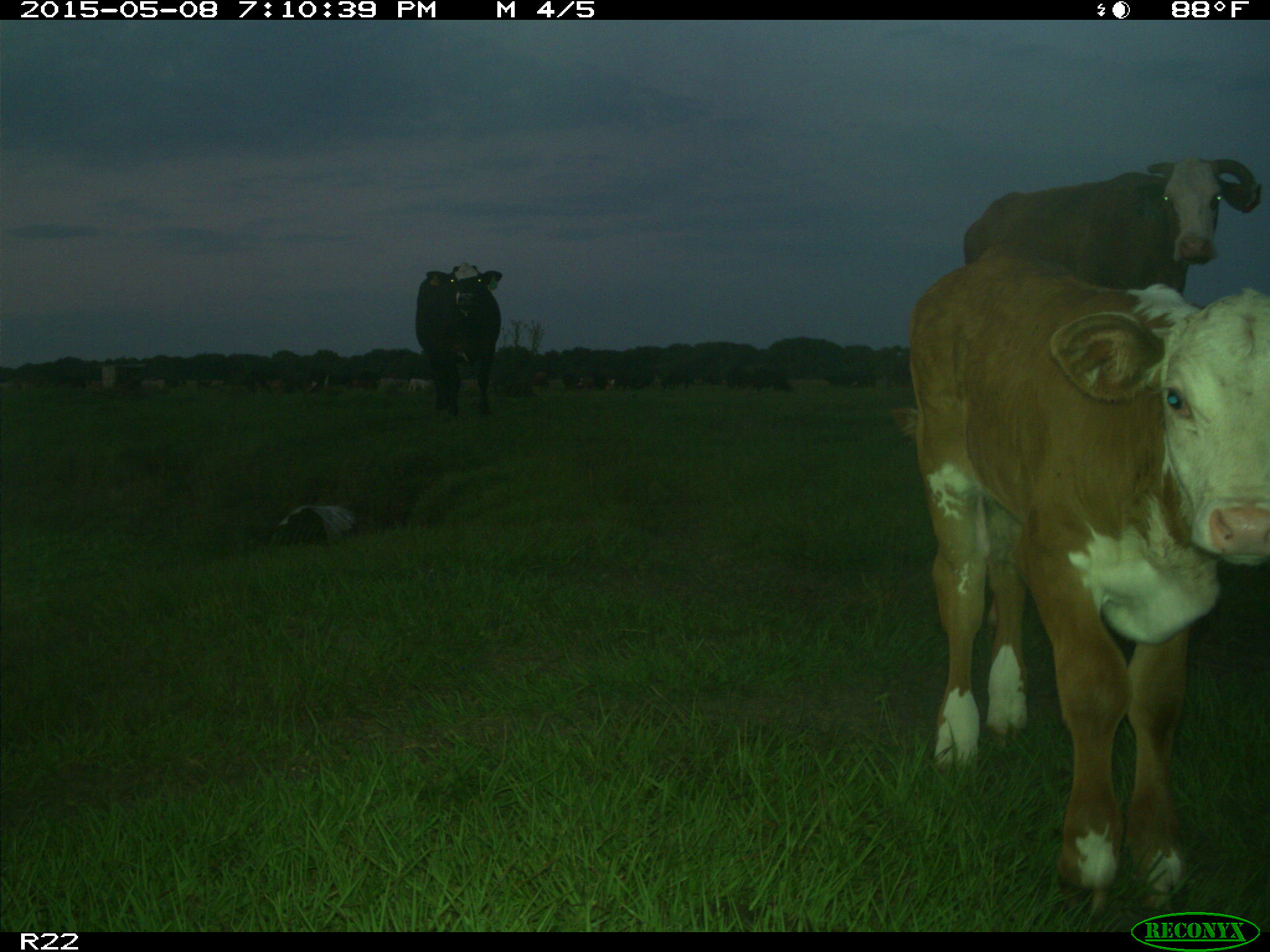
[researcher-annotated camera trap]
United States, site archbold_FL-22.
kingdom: Animalia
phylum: Chordata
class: Mammalia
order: Artiodactyla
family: Bovidae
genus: Bos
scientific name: Bos taurus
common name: domestic cow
Bos taurus (domestic cow).